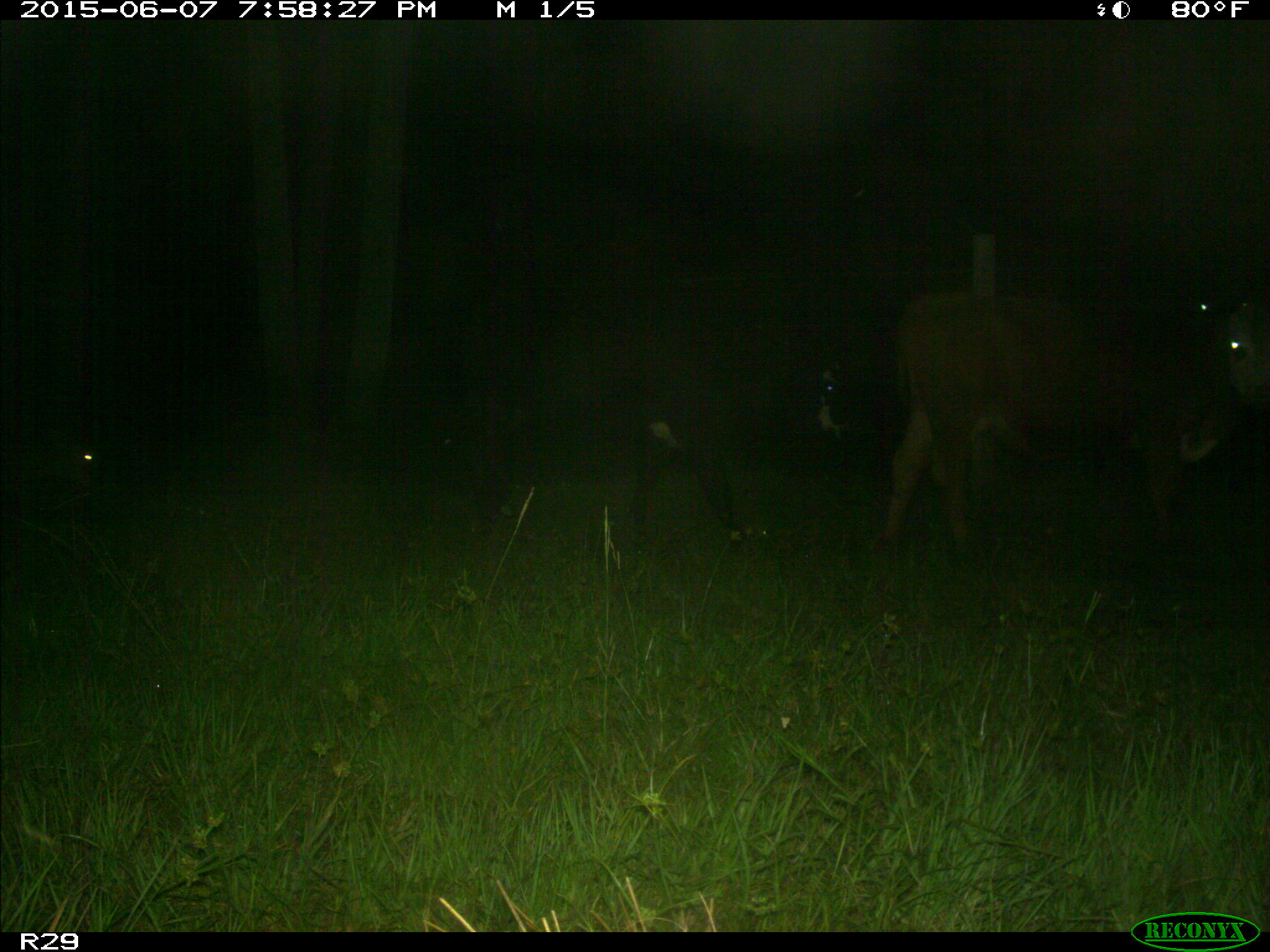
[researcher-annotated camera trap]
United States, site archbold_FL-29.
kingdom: Animalia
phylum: Chordata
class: Mammalia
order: Artiodactyla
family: Bovidae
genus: Bos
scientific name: Bos taurus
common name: domestic cow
Bos taurus (domestic cow).